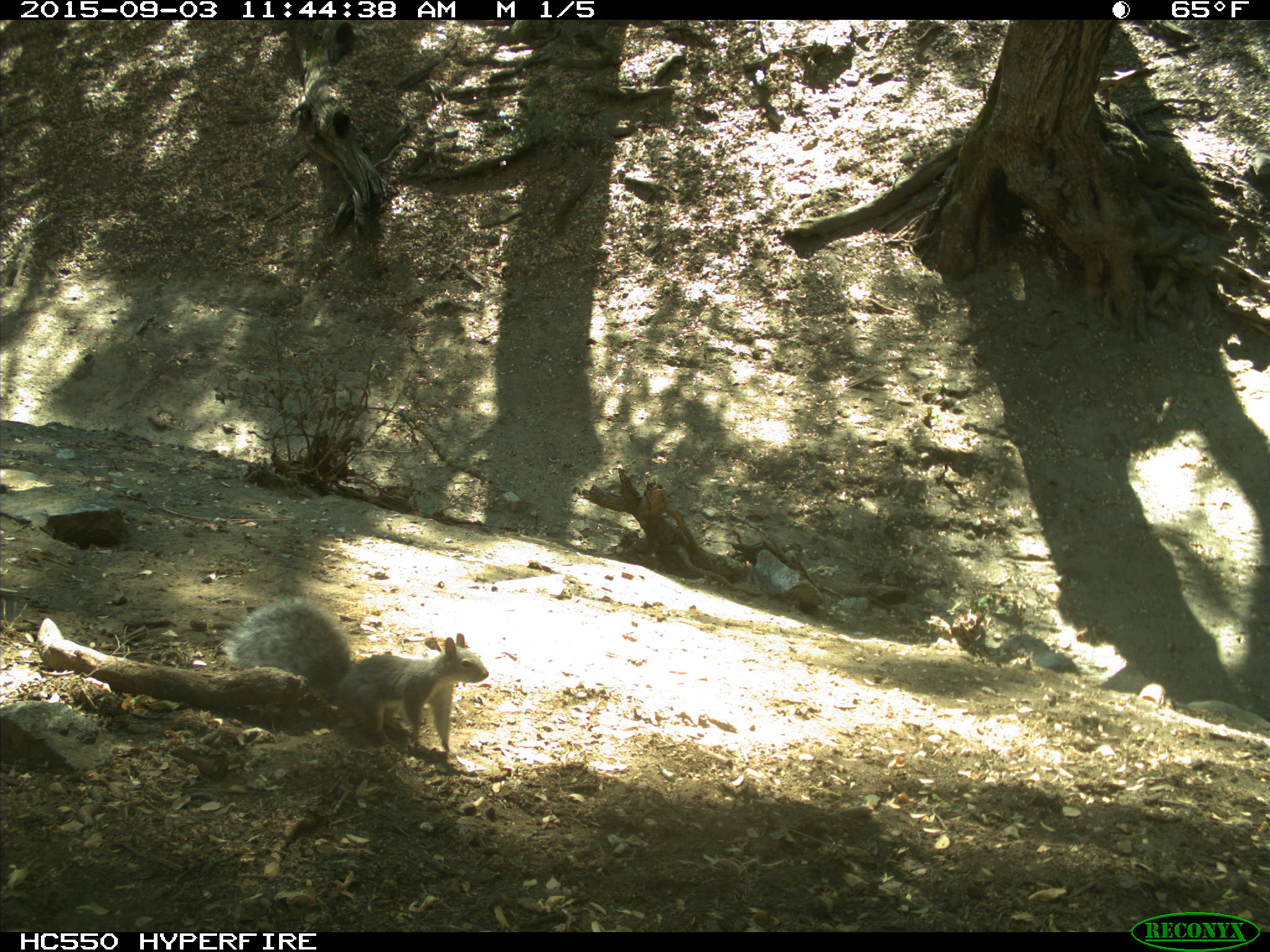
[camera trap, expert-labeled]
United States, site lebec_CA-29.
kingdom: Animalia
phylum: Chordata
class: Mammalia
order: Rodentia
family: Sciuridae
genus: Sciurus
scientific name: Sciurus carolinensis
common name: eastern gray squirrel